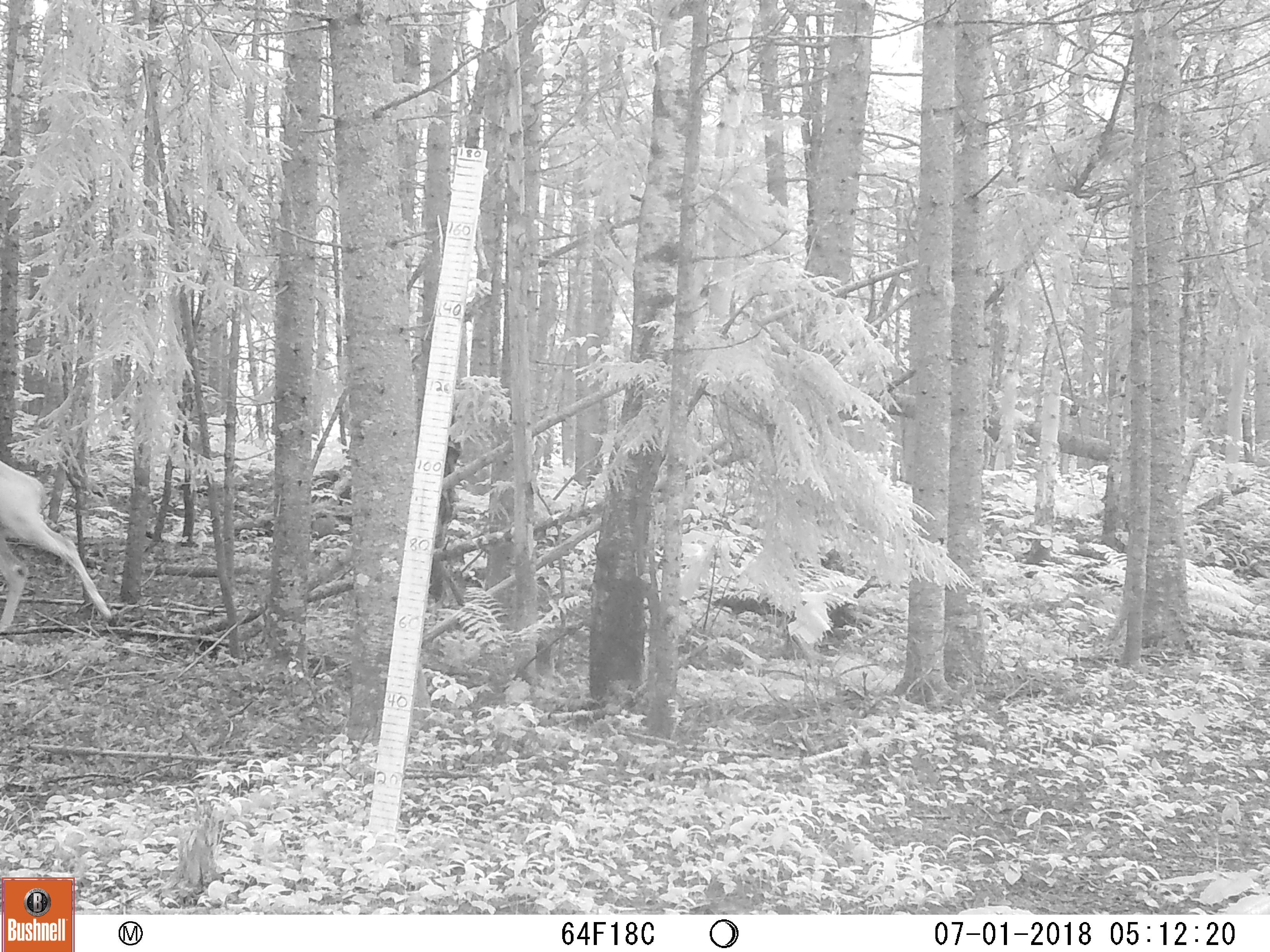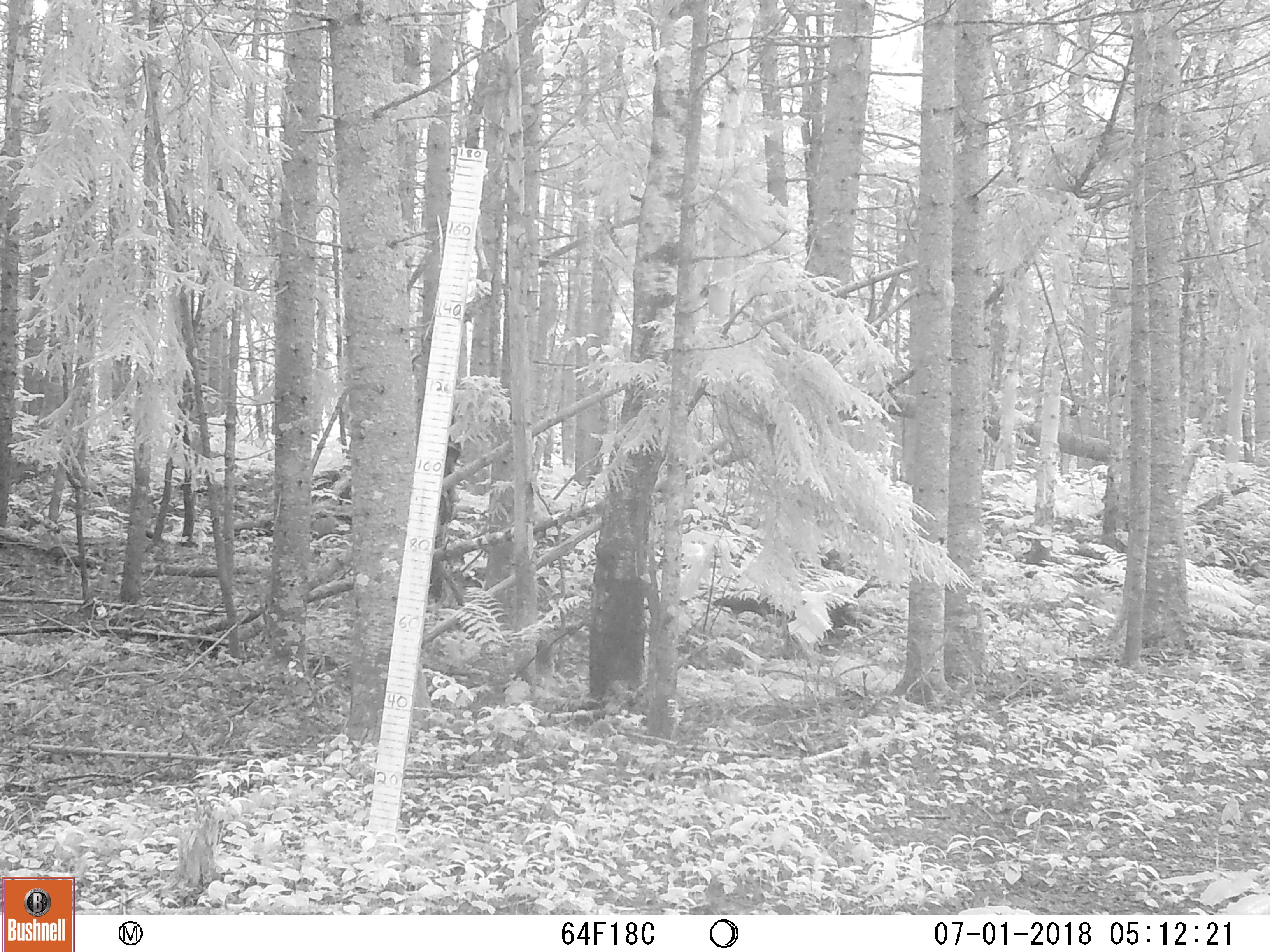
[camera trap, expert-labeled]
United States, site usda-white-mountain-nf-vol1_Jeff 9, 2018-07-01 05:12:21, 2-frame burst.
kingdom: Animalia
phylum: Chordata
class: Mammalia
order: Artiodactyla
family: Cervidae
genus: Odocoileus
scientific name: Odocoileus virginianus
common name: white-tailed deer